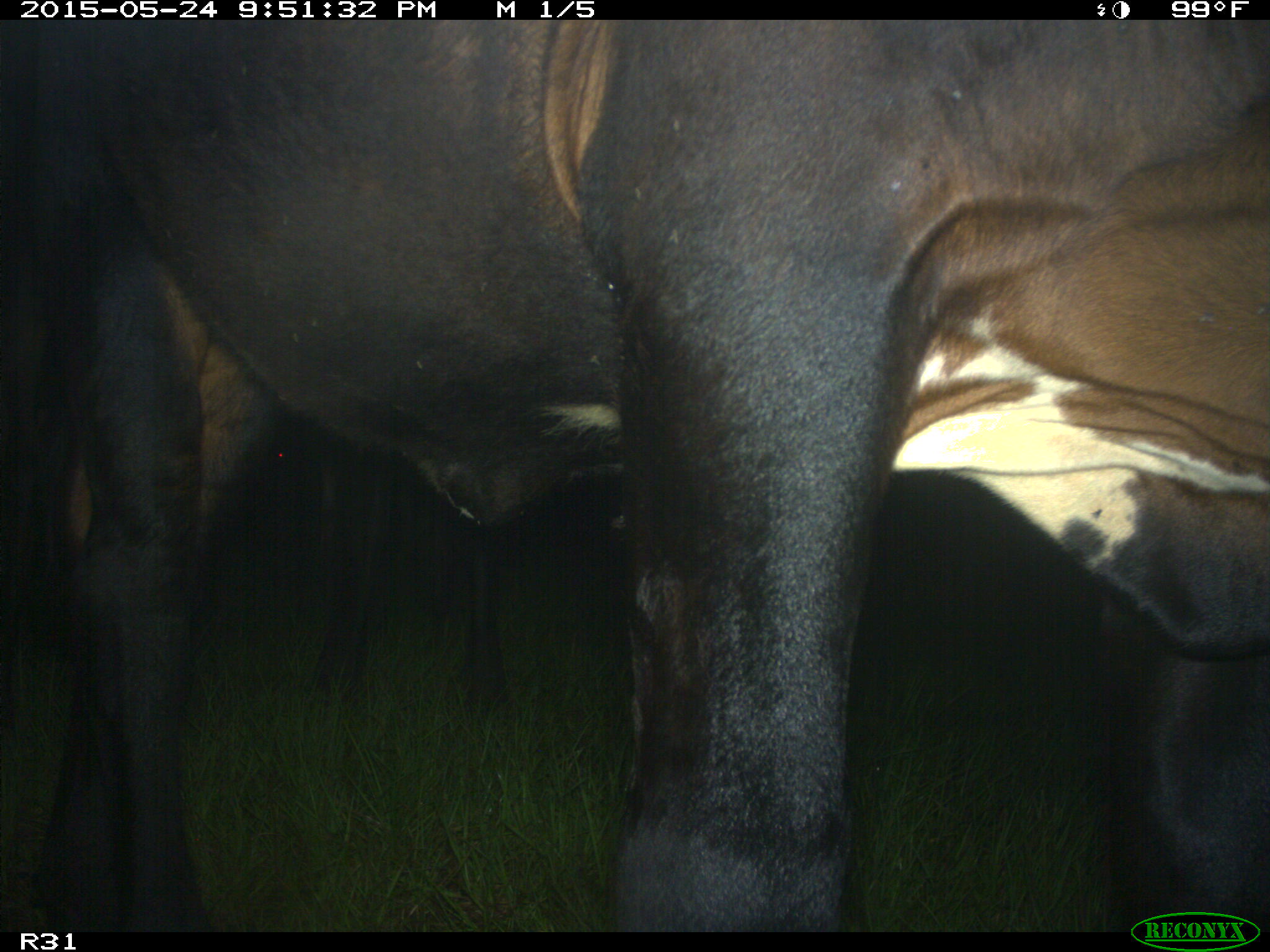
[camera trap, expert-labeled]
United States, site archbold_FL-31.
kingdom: Animalia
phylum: Chordata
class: Mammalia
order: Artiodactyla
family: Bovidae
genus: Bos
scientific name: Bos taurus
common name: domestic cow